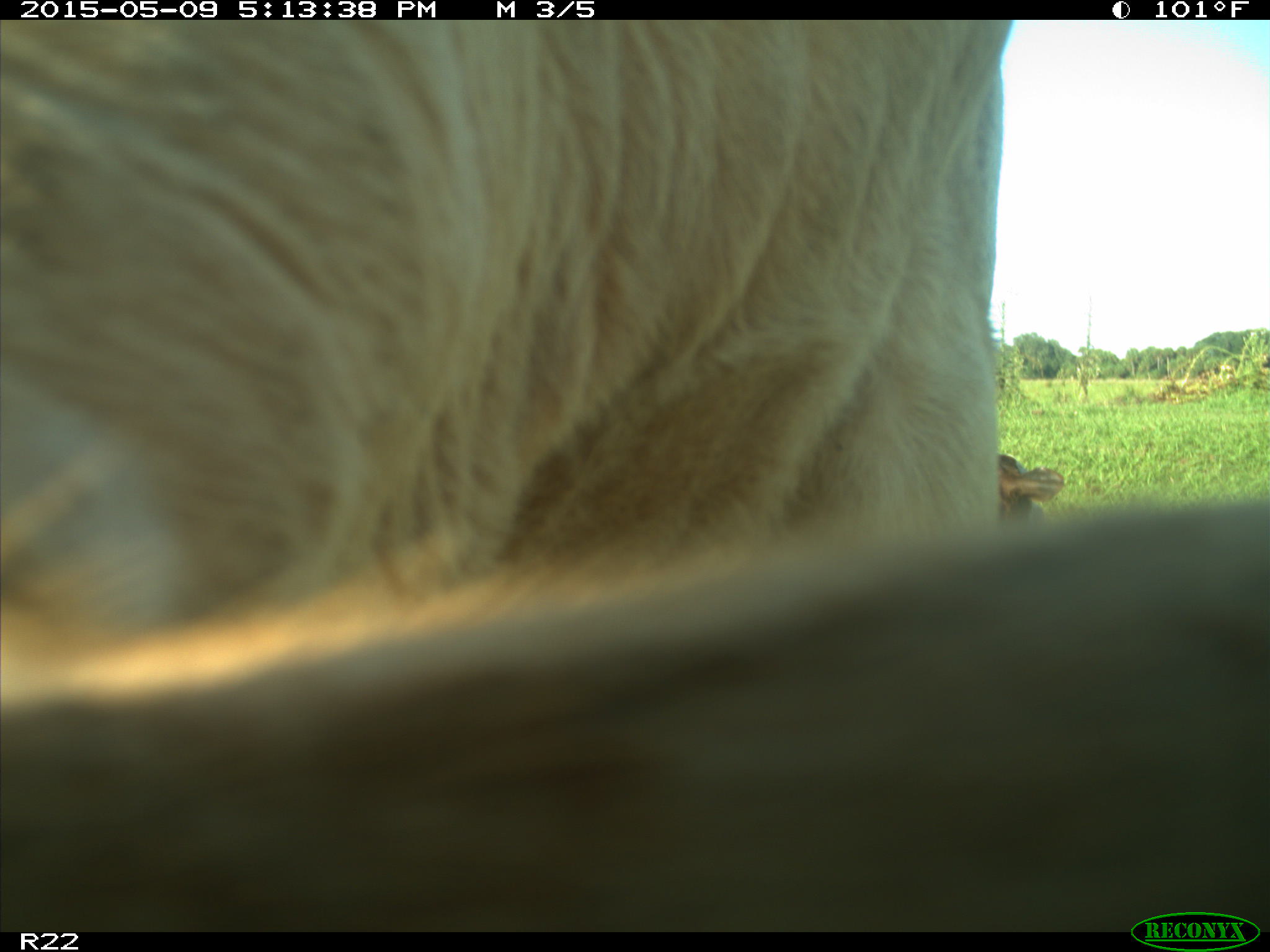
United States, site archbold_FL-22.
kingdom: Animalia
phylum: Chordata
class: Mammalia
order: Artiodactyla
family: Bovidae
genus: Bos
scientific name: Bos taurus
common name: domestic cow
Bos taurus (domestic cow).